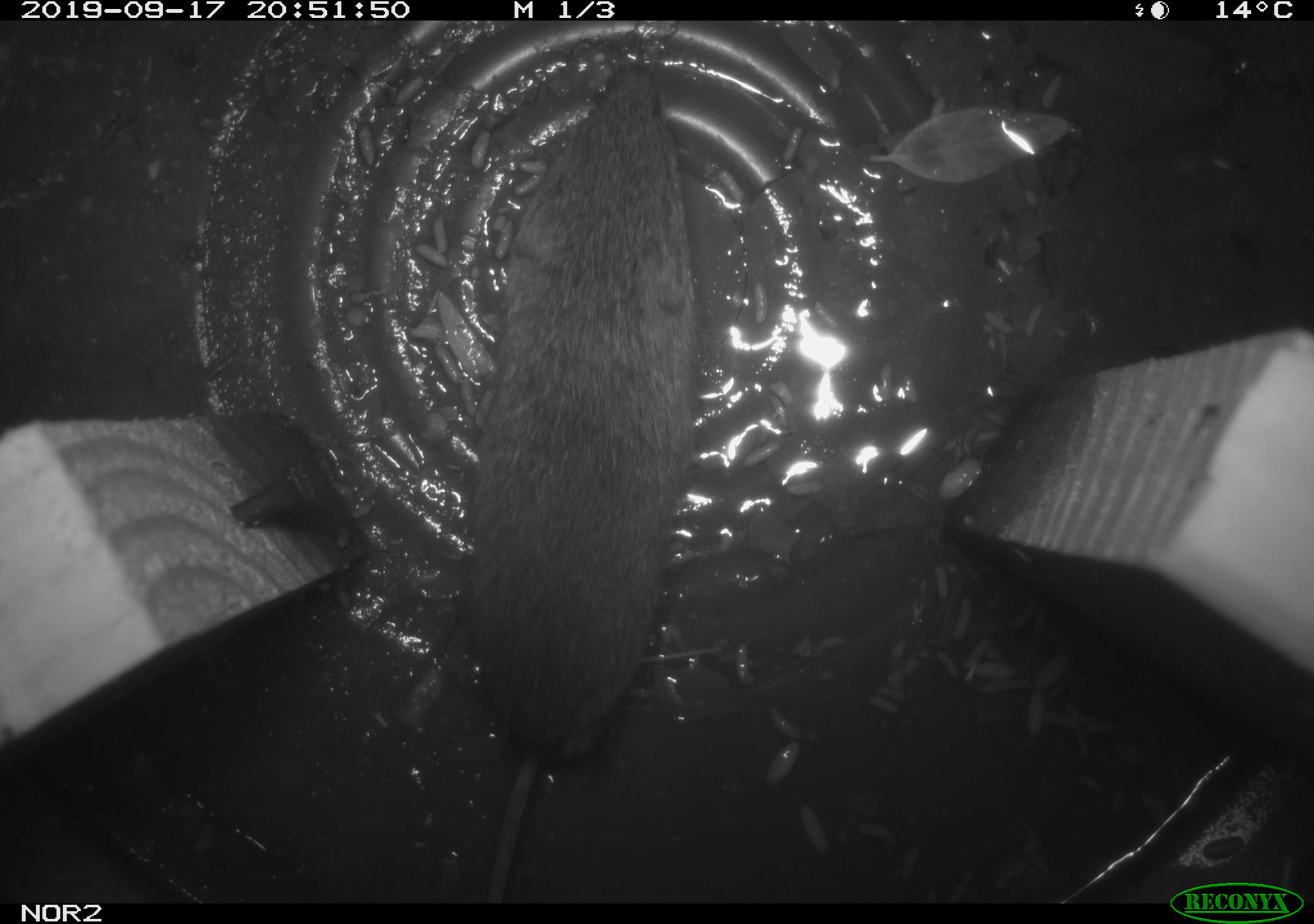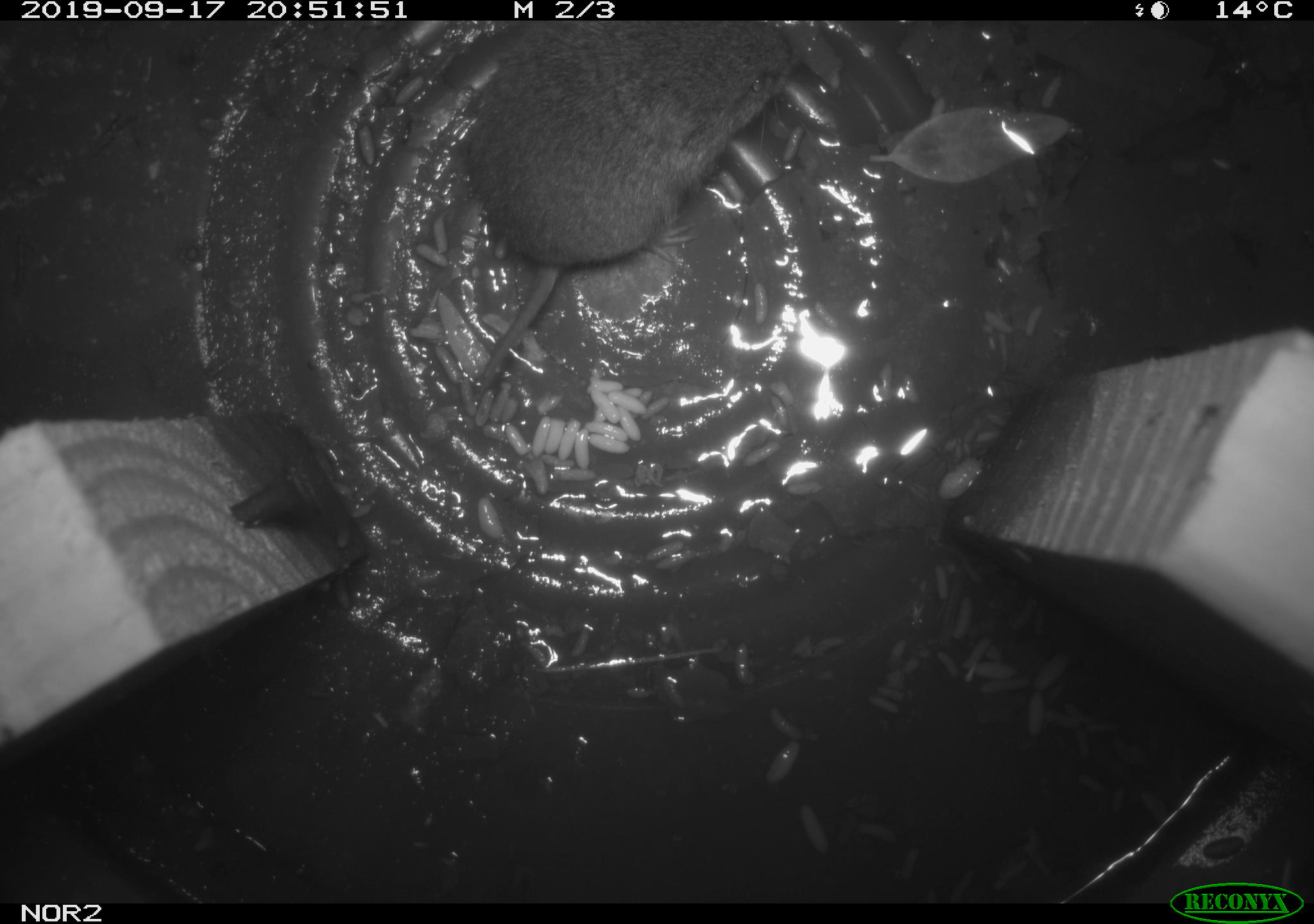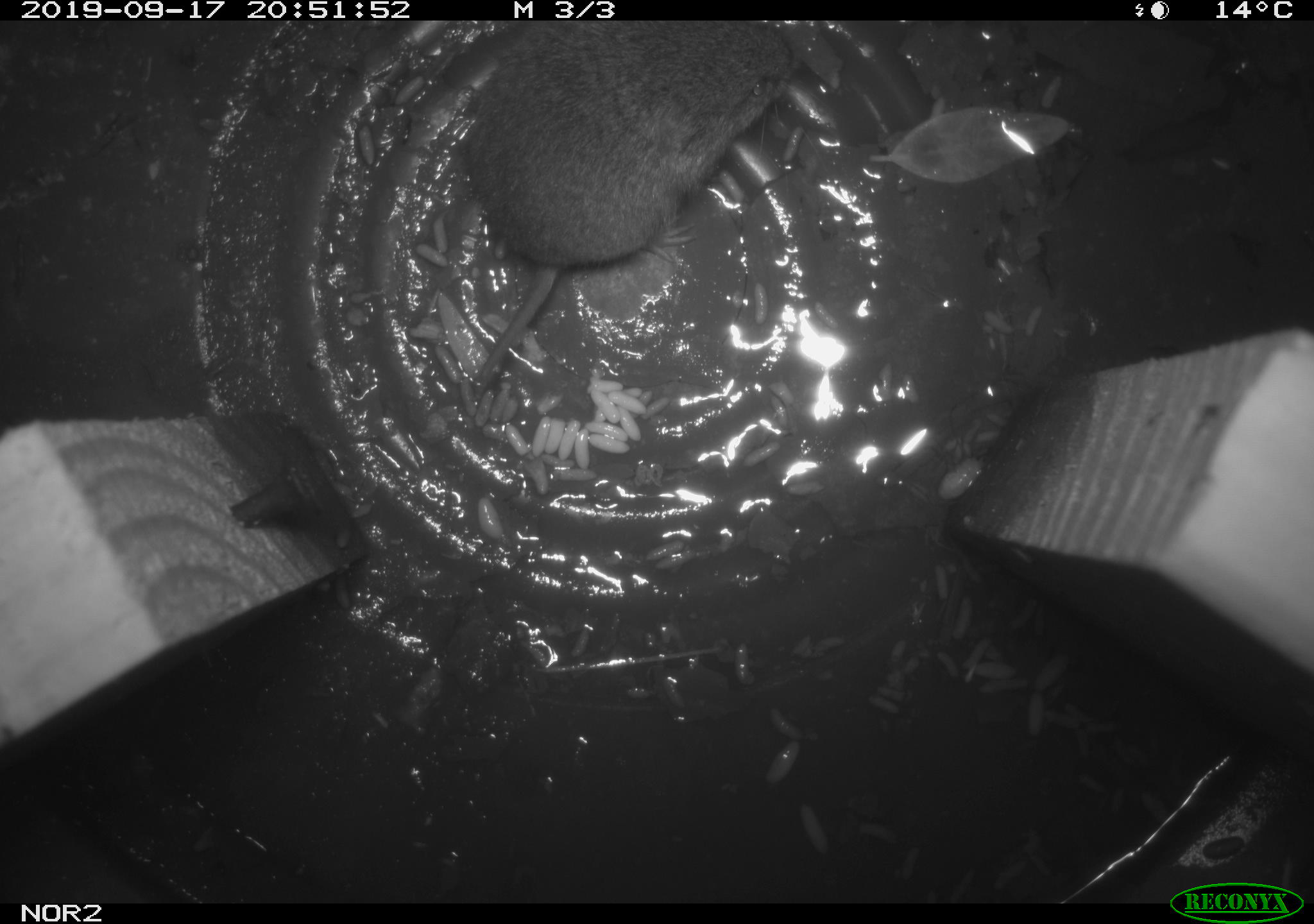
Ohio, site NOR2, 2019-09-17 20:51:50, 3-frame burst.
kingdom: Animalia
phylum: Chordata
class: Mammalia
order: Rodentia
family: Cricetidae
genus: Microtus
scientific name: Microtus pennsylvanicus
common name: meadow vole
Meadow vole (Microtus pennsylvanicus).